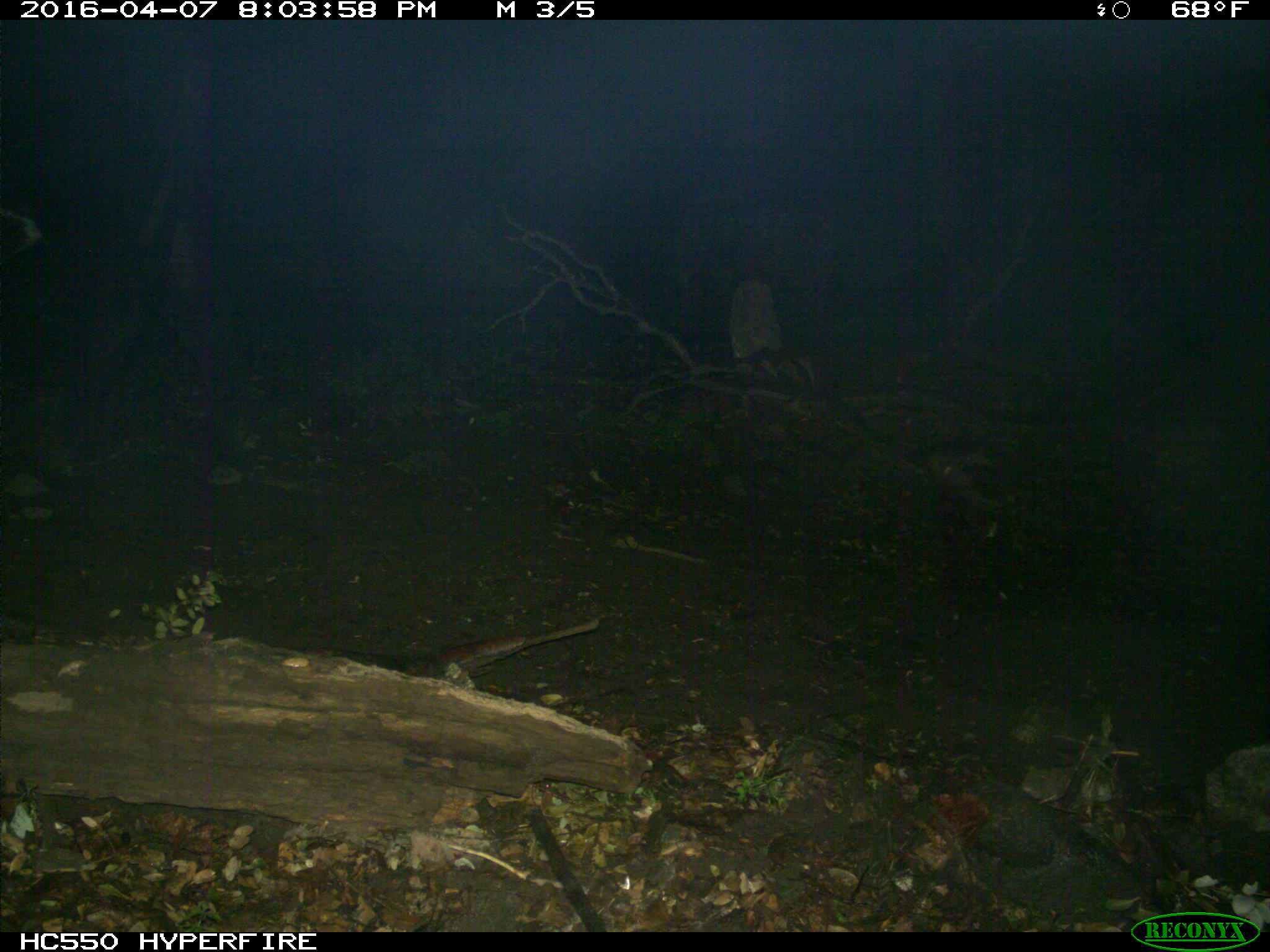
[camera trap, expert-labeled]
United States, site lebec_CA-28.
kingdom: Animalia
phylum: Chordata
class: Mammalia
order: Artiodactyla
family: Bovidae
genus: Bos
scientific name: Bos taurus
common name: domestic cow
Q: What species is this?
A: Bos taurus (domestic cow).